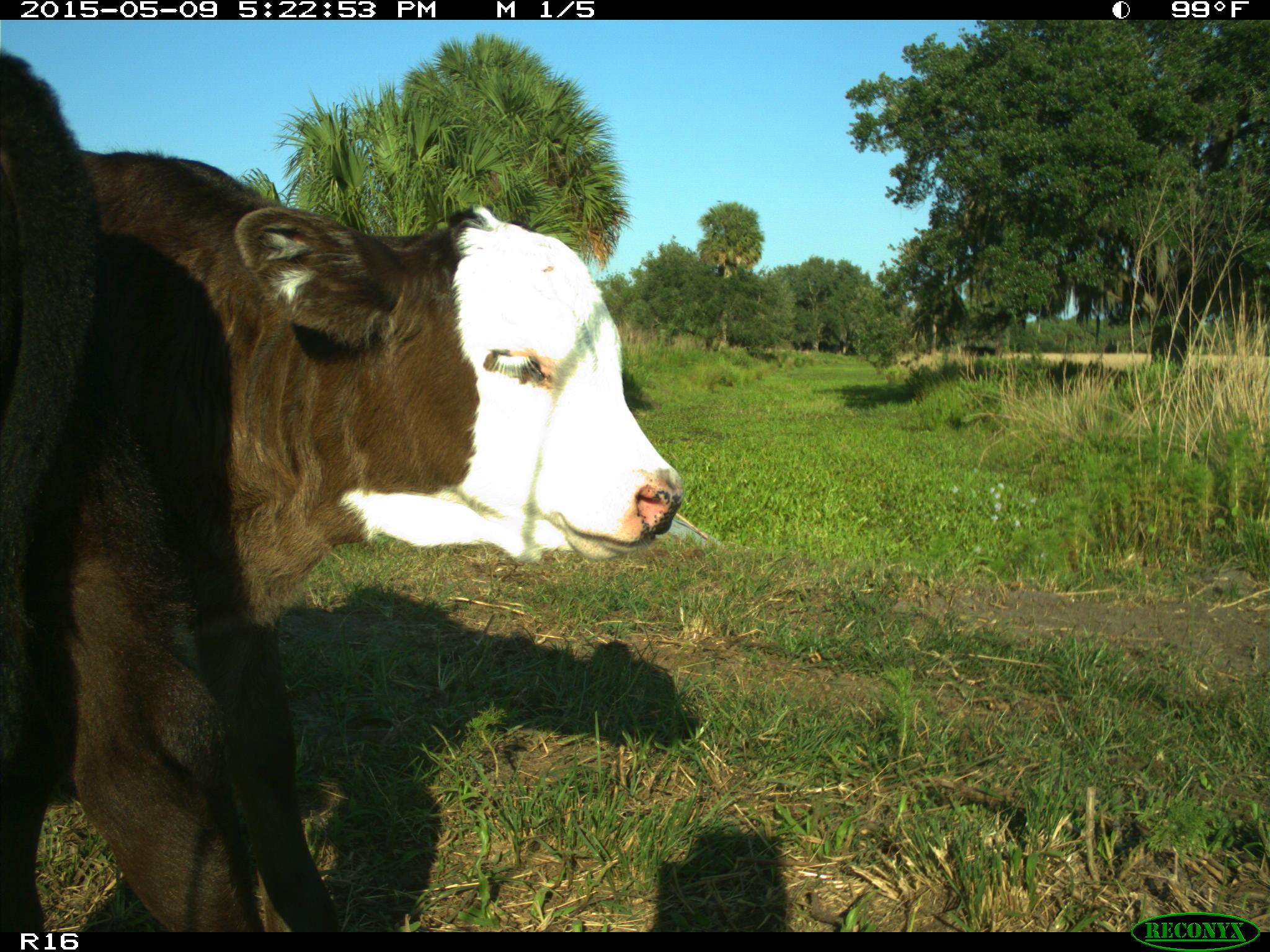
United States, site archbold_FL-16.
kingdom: Animalia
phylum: Chordata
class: Mammalia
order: Artiodactyla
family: Bovidae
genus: Bos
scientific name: Bos taurus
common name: domestic cow